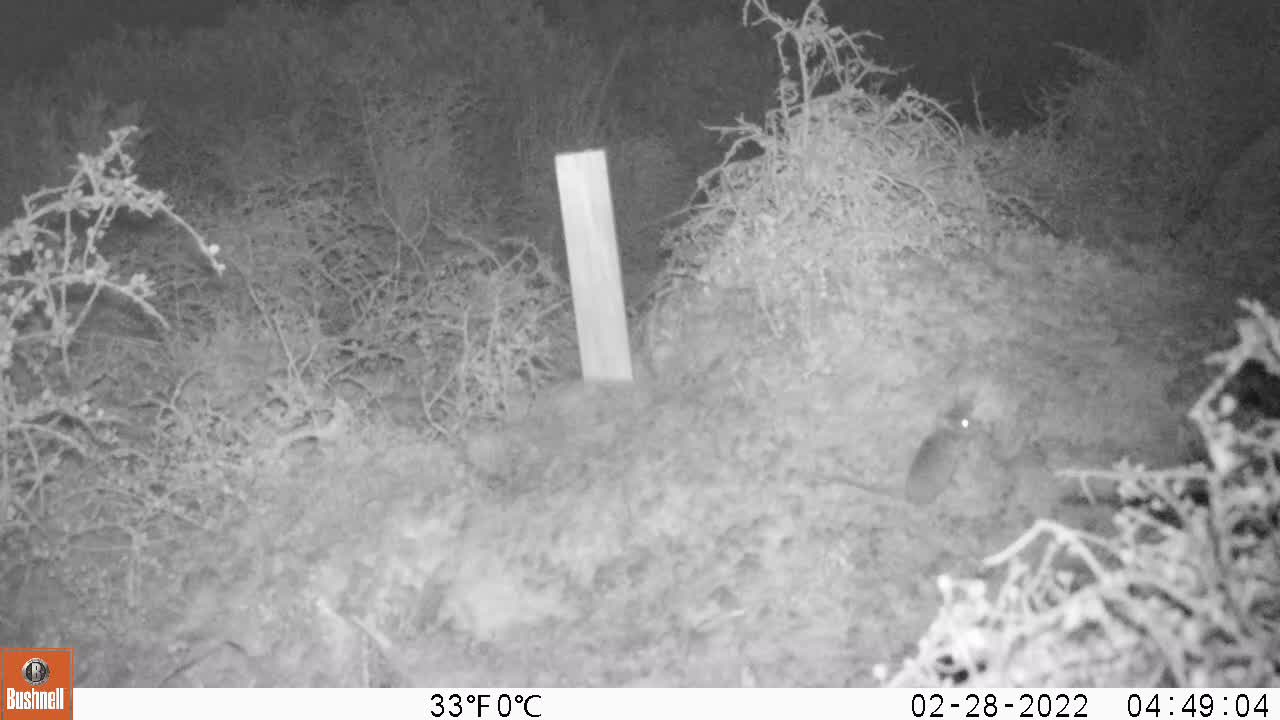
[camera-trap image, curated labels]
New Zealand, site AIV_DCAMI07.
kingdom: Animalia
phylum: Chordata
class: Mammalia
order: Rodentia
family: Muridae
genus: Mus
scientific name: Mus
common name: mouse